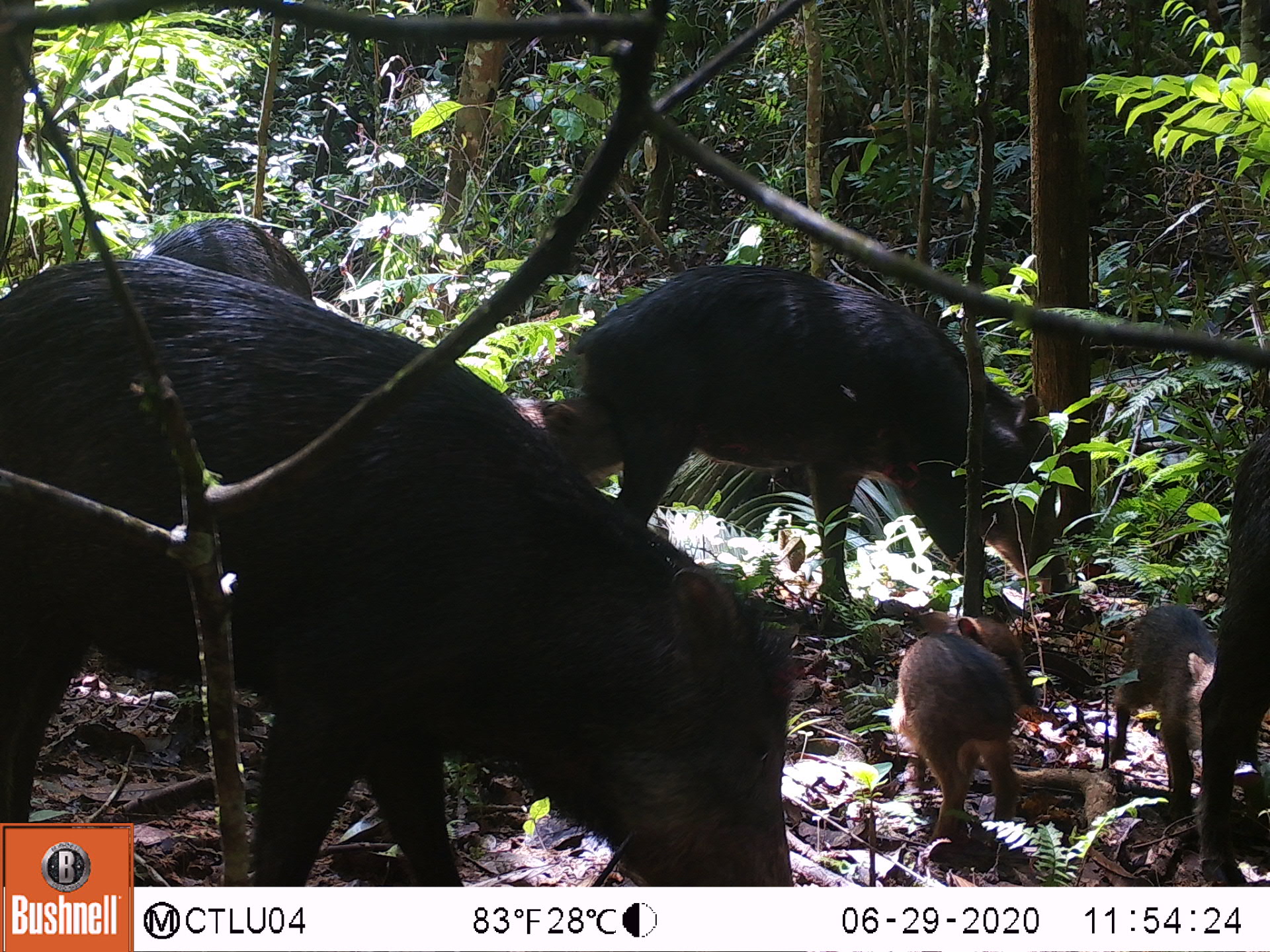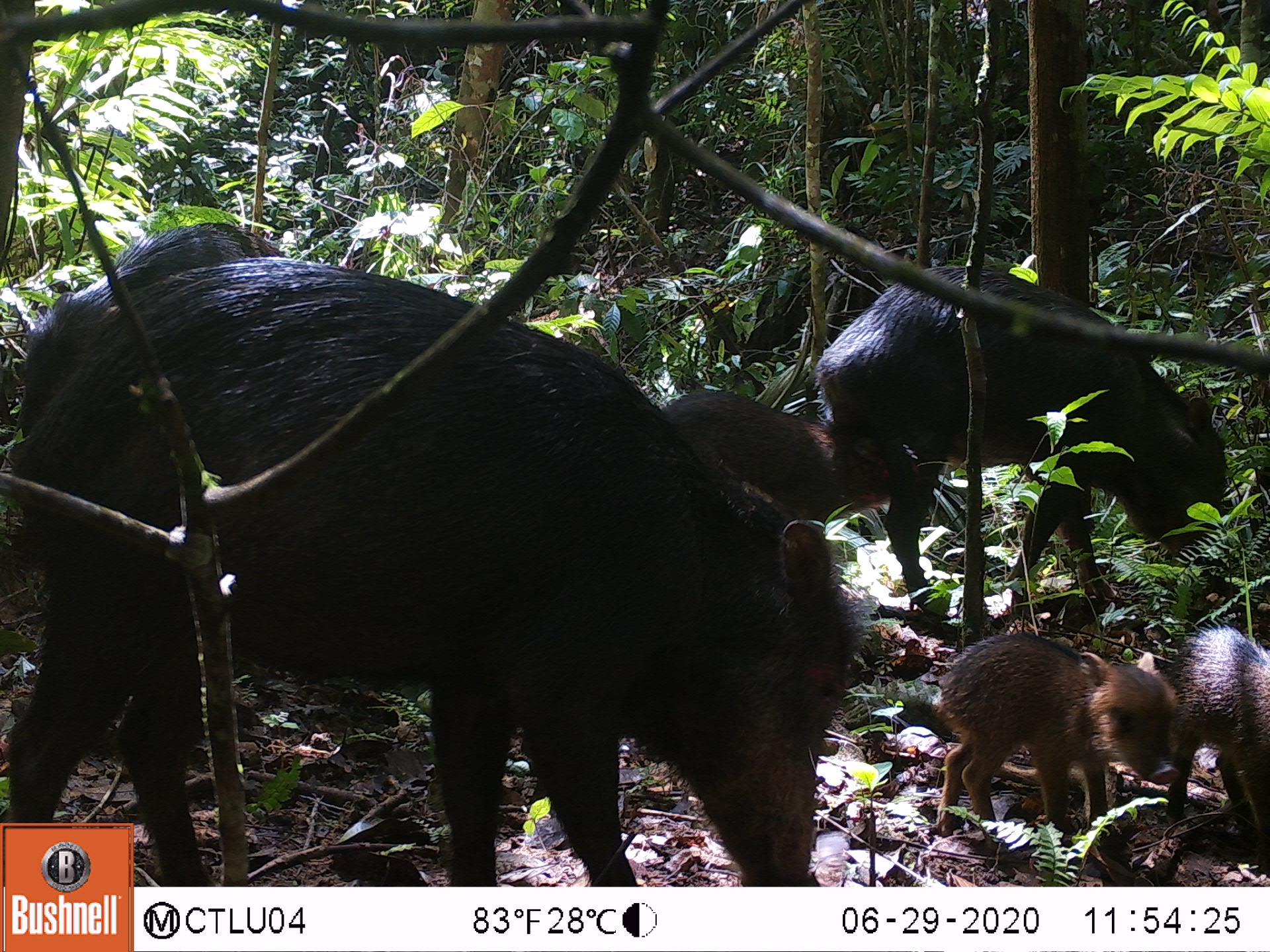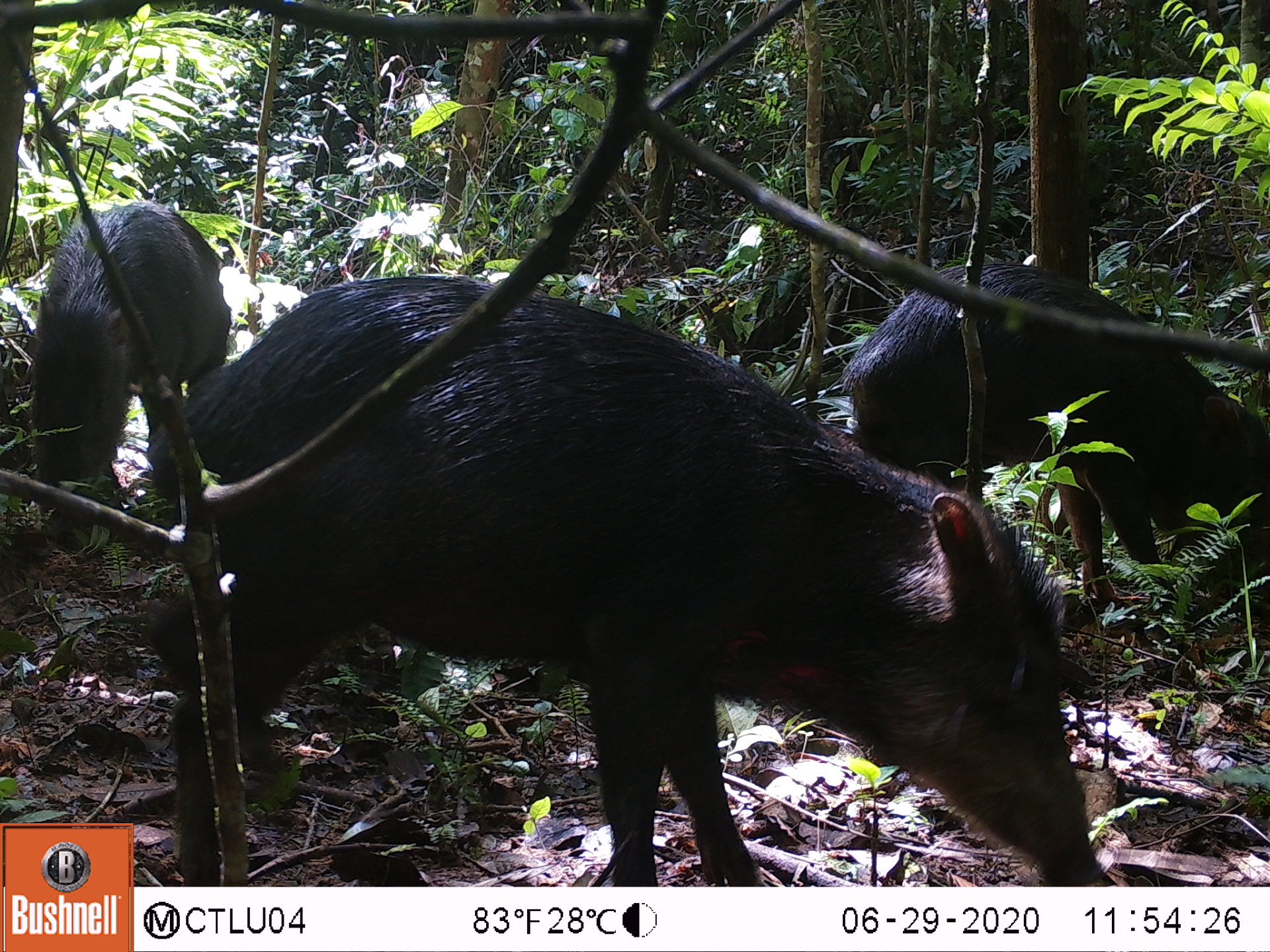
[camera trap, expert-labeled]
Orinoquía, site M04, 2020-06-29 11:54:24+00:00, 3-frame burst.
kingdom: Animalia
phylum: Chordata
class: Mammalia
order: Artiodactyla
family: Tayassuidae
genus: Tayassu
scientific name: Tayassu pecari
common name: white-lipped peccary